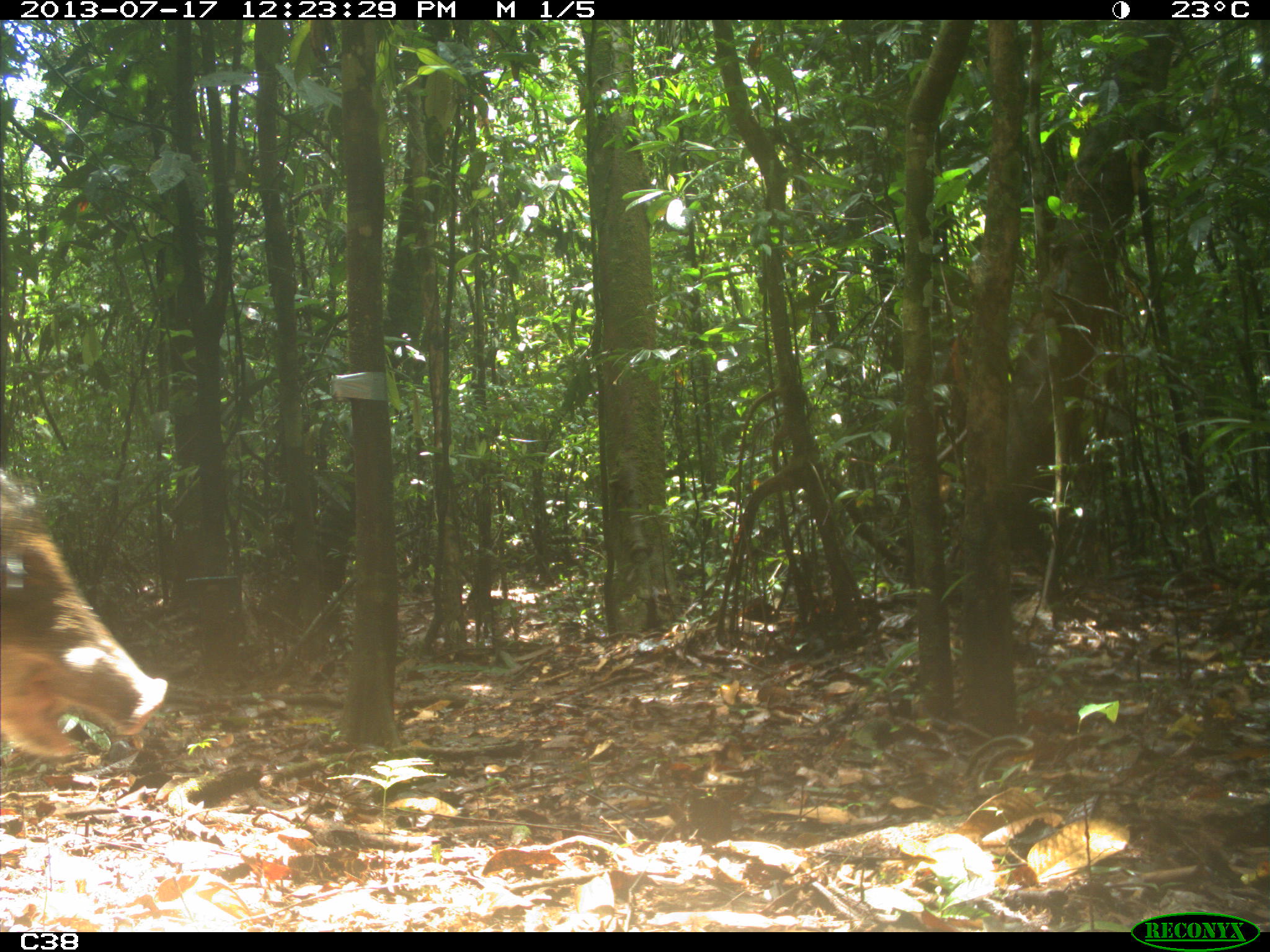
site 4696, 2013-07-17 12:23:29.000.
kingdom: Animalia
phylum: Chordata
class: Mammalia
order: Artiodactyla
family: Tayassuidae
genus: Tayassu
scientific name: Tayassu pecari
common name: white-lipped peccary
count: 9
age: adult